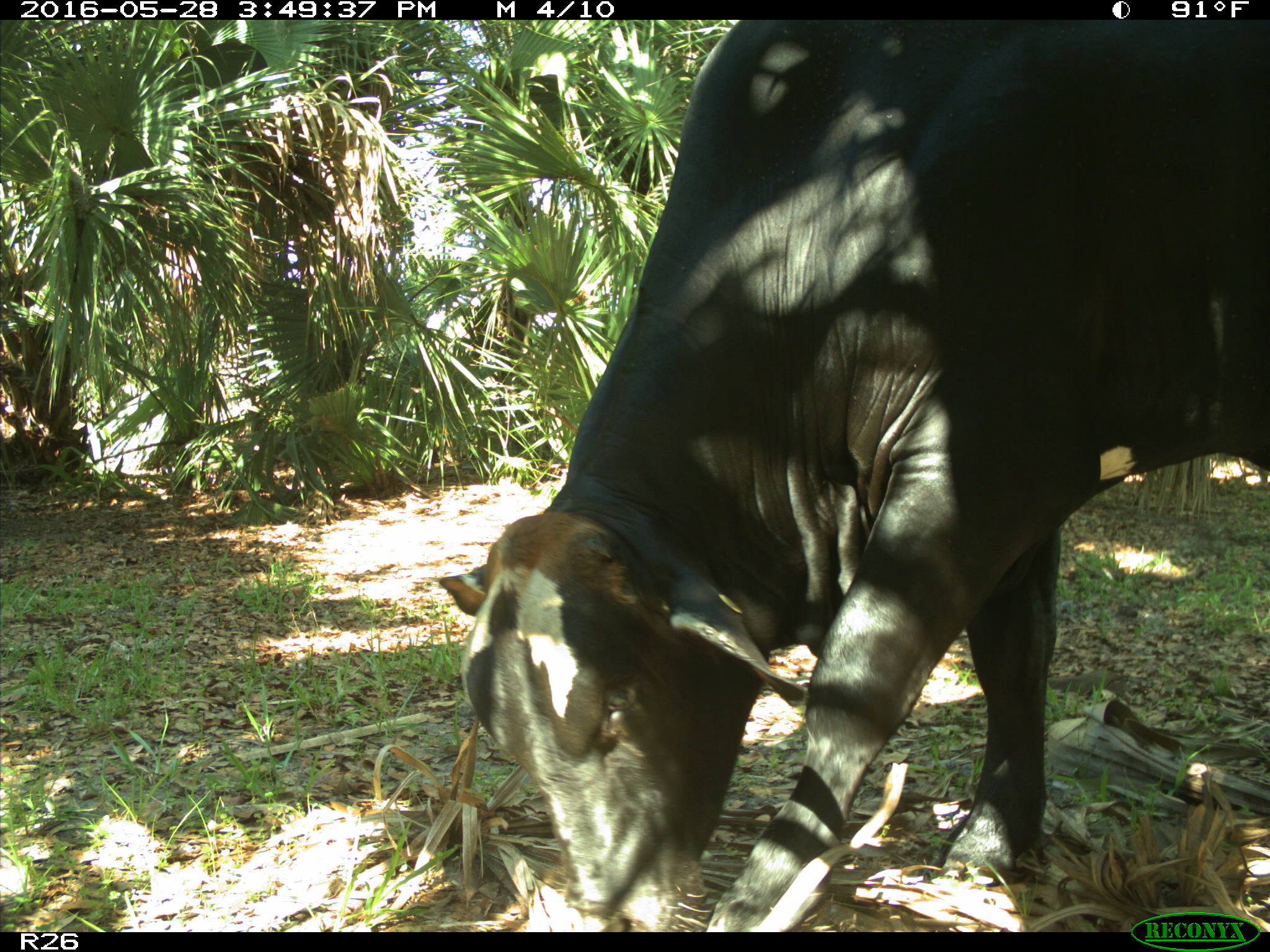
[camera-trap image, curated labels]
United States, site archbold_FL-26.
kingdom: Animalia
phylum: Chordata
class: Mammalia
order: Artiodactyla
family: Bovidae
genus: Bos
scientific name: Bos taurus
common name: domestic cow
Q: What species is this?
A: Bos taurus (domestic cow).